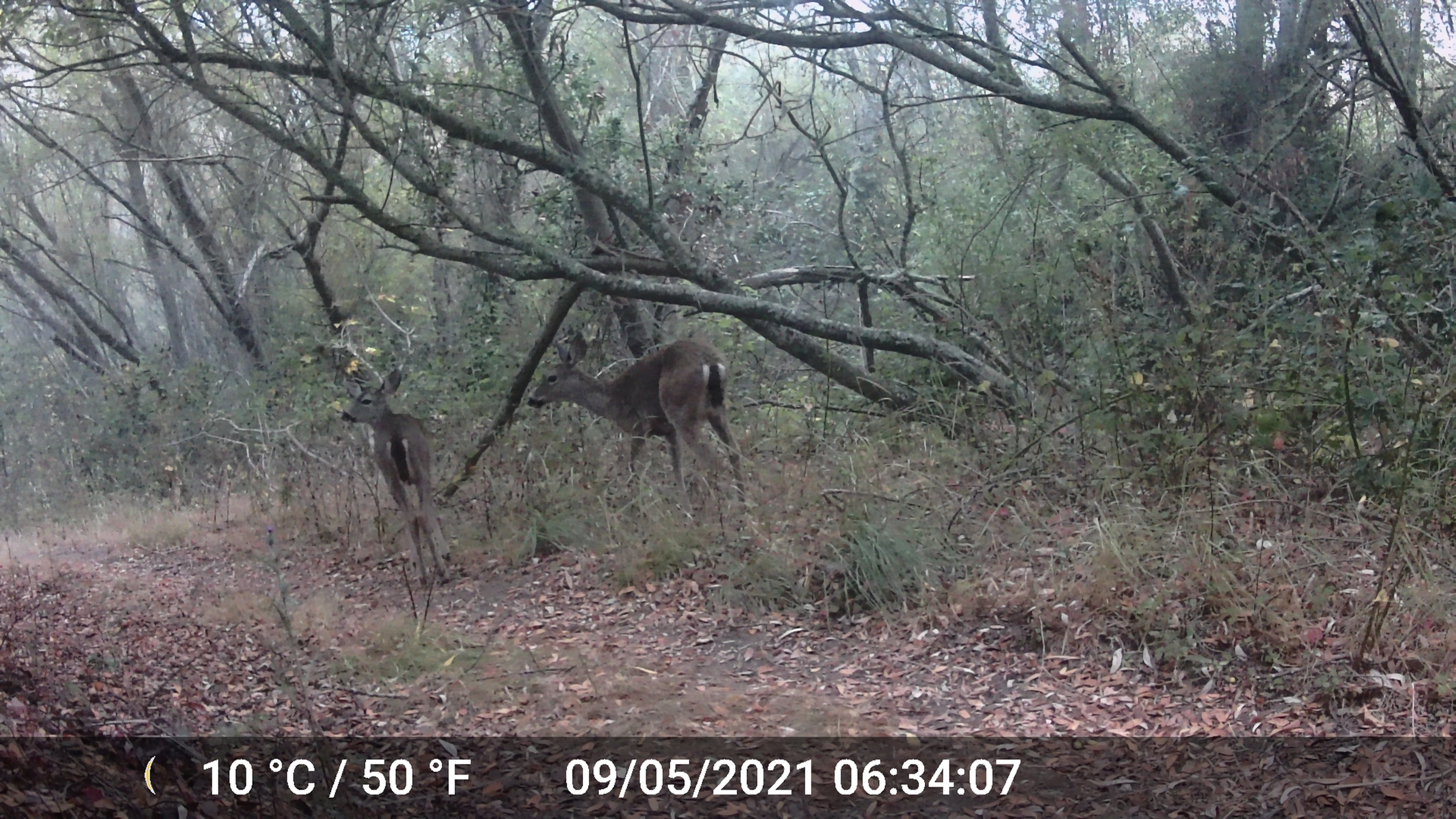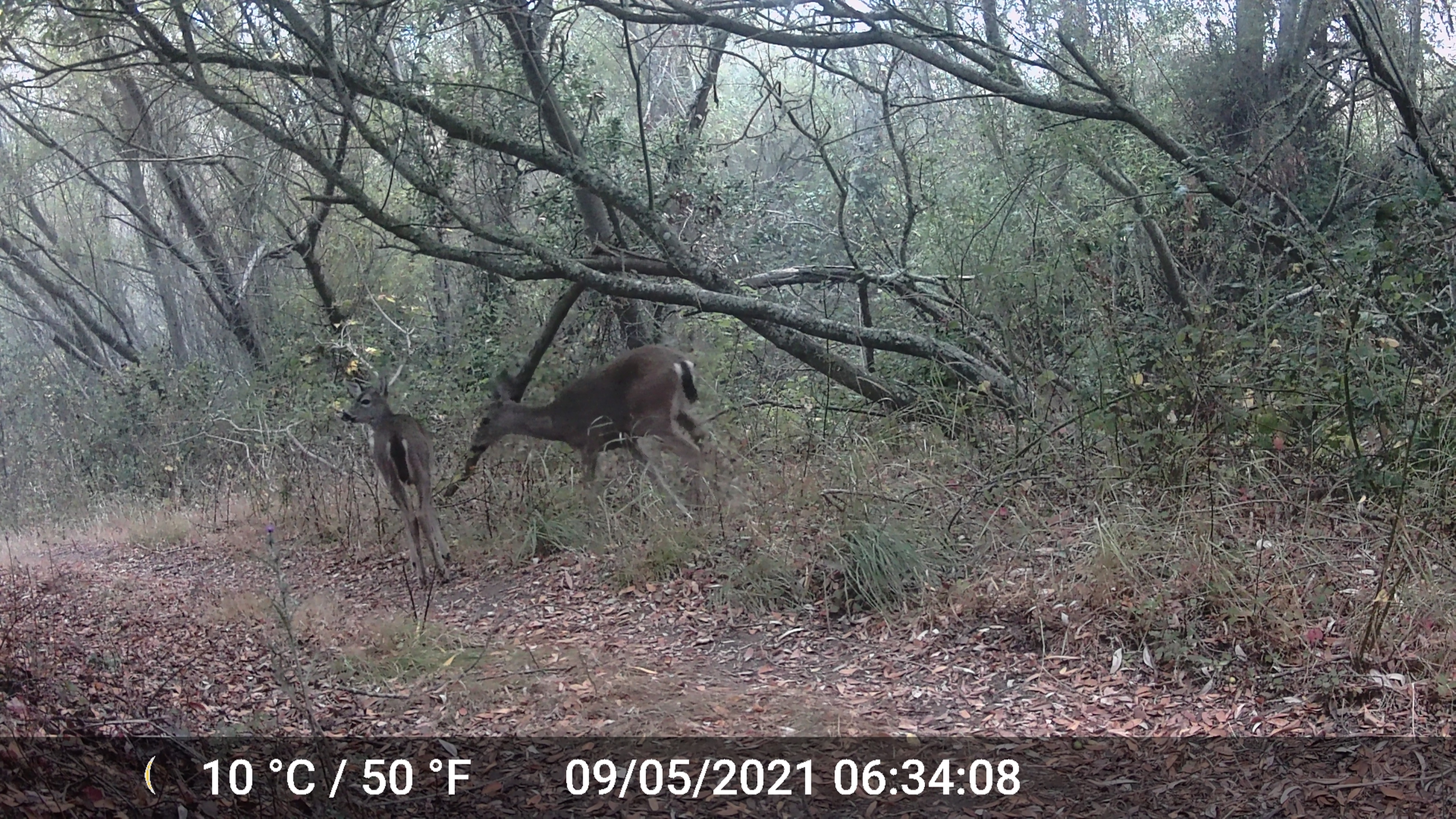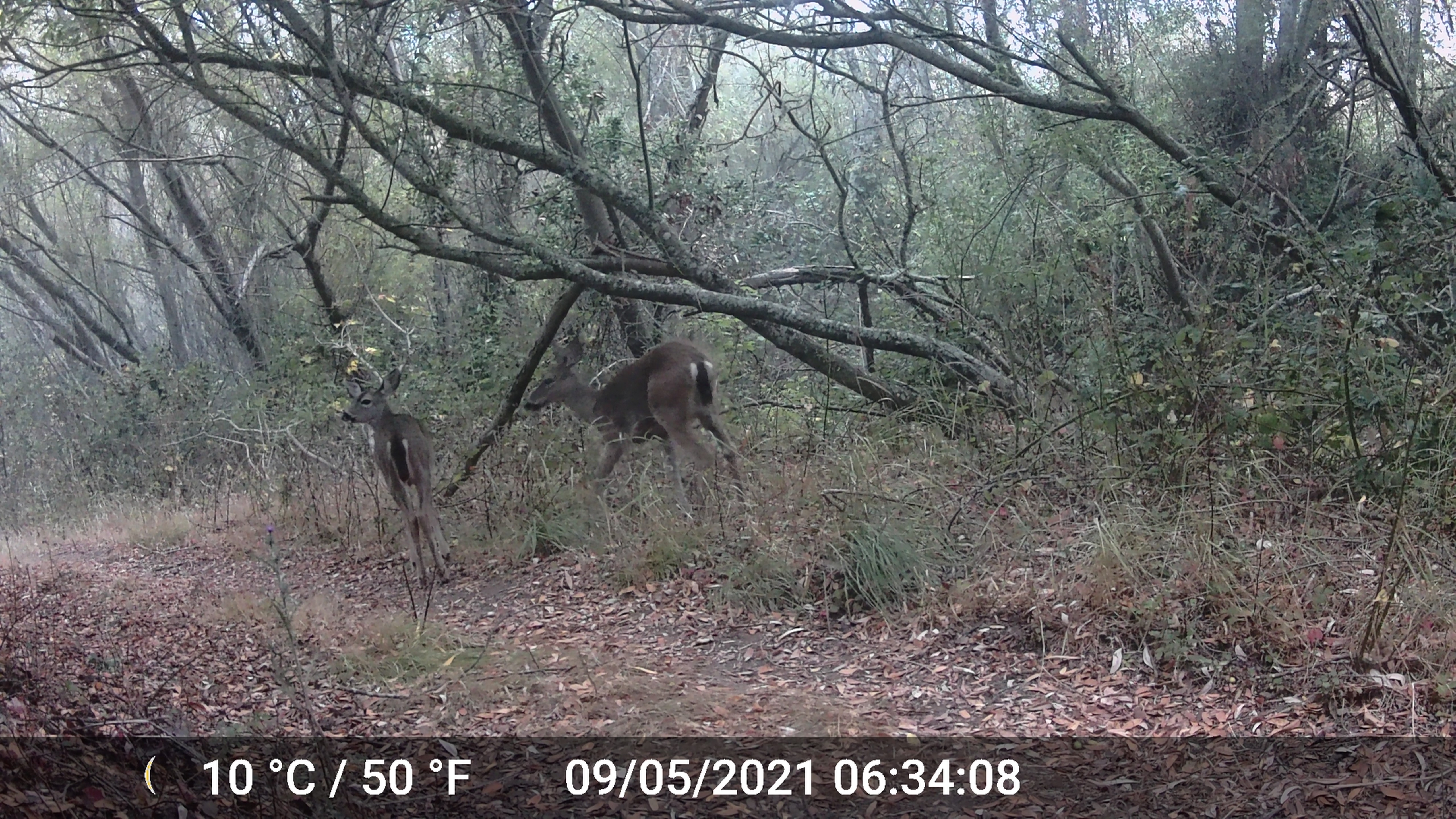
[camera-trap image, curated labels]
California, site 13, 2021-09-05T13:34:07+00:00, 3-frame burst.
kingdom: Animalia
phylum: Chordata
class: Mammalia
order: Artiodactyla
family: Cervidae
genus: Odocoileus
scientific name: Odocoileus hemionus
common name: mule deer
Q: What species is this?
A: Mule deer (Odocoileus hemionus).